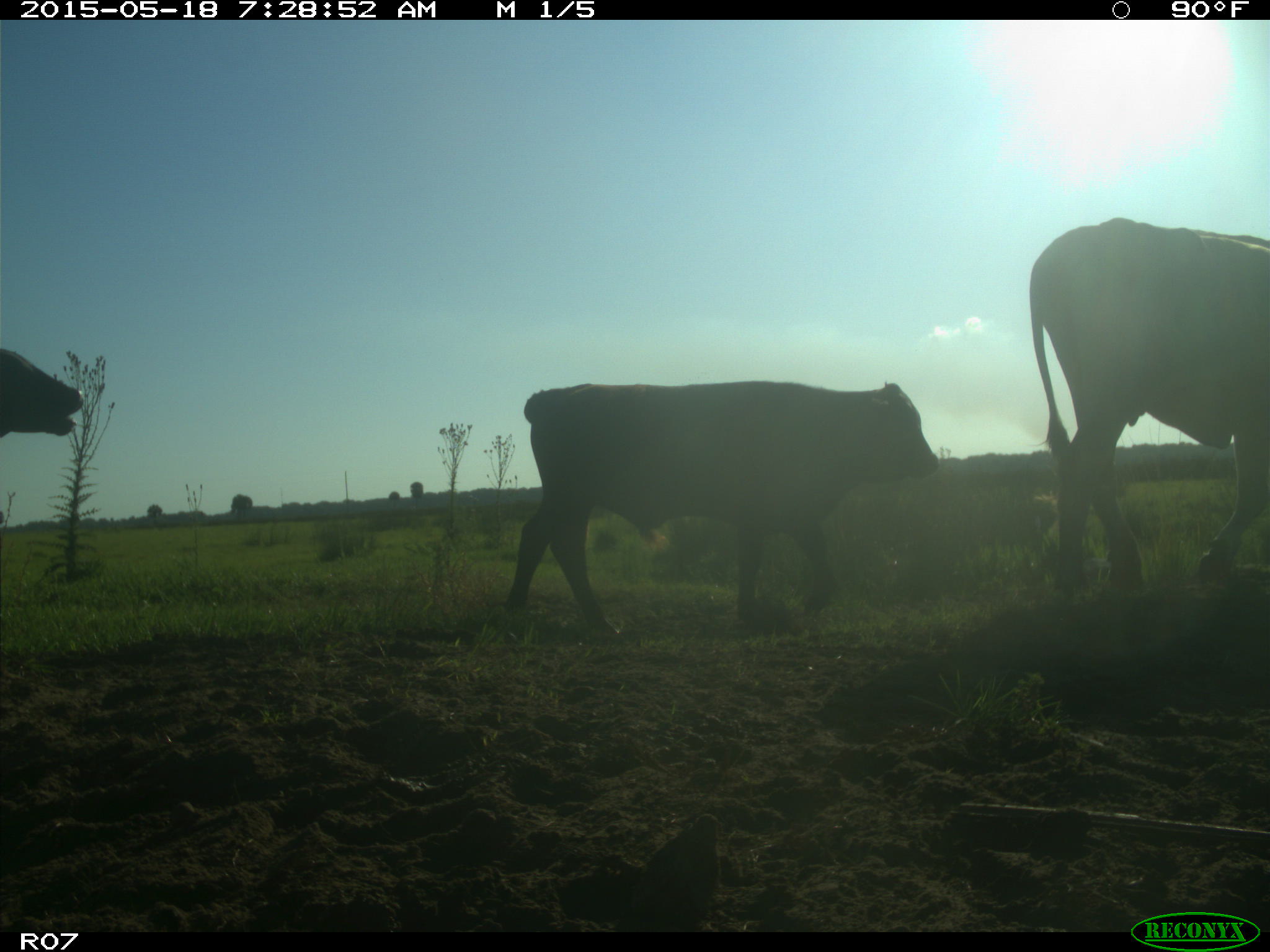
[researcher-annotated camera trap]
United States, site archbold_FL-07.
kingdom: Animalia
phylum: Chordata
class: Mammalia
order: Artiodactyla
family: Bovidae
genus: Bos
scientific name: Bos taurus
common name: domestic cow